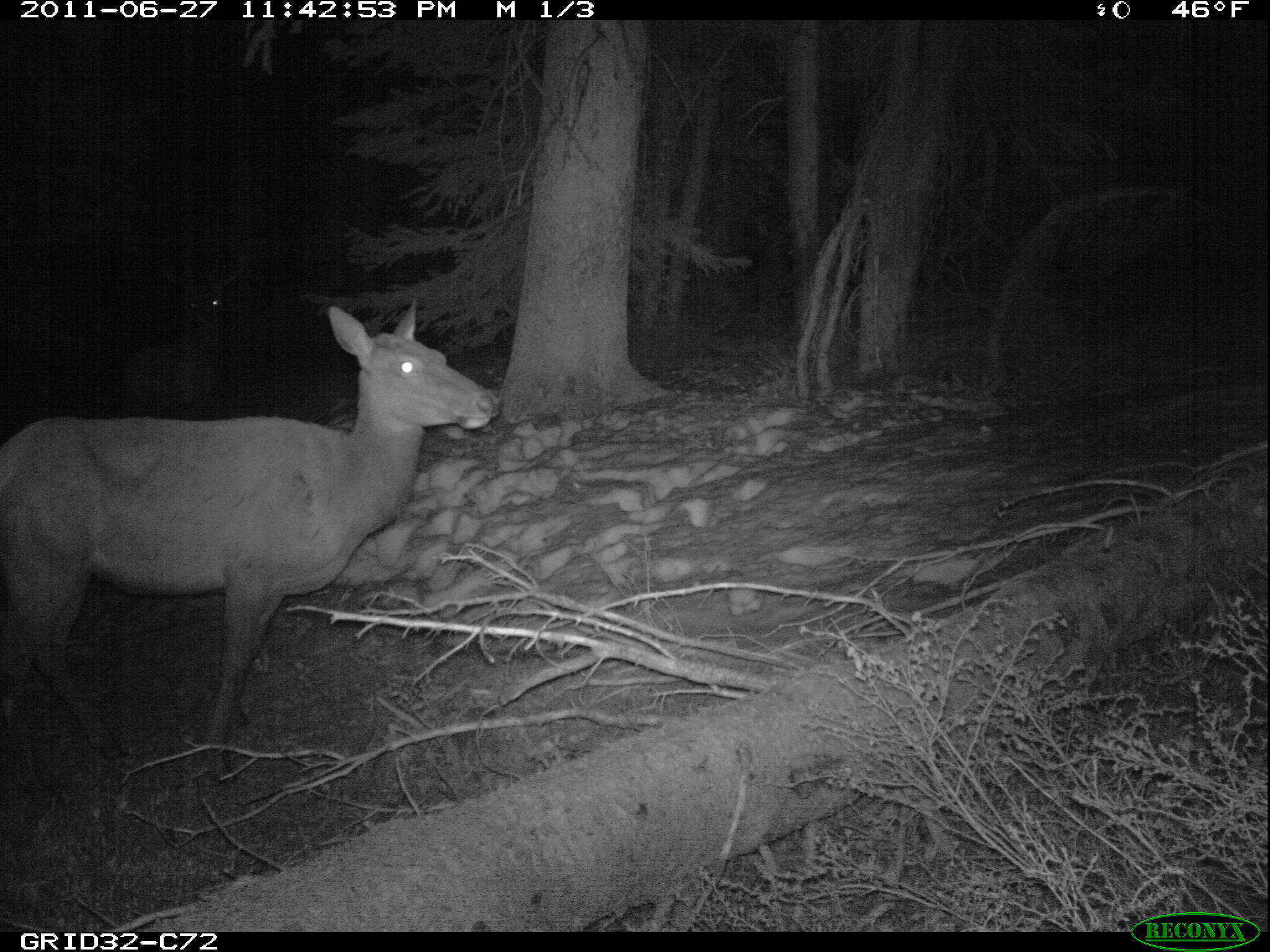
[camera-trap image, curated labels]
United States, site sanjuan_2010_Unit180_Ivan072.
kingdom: Animalia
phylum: Chordata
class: Mammalia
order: Artiodactyla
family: Cervidae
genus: Cervus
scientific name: Cervus elaphus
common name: red deer